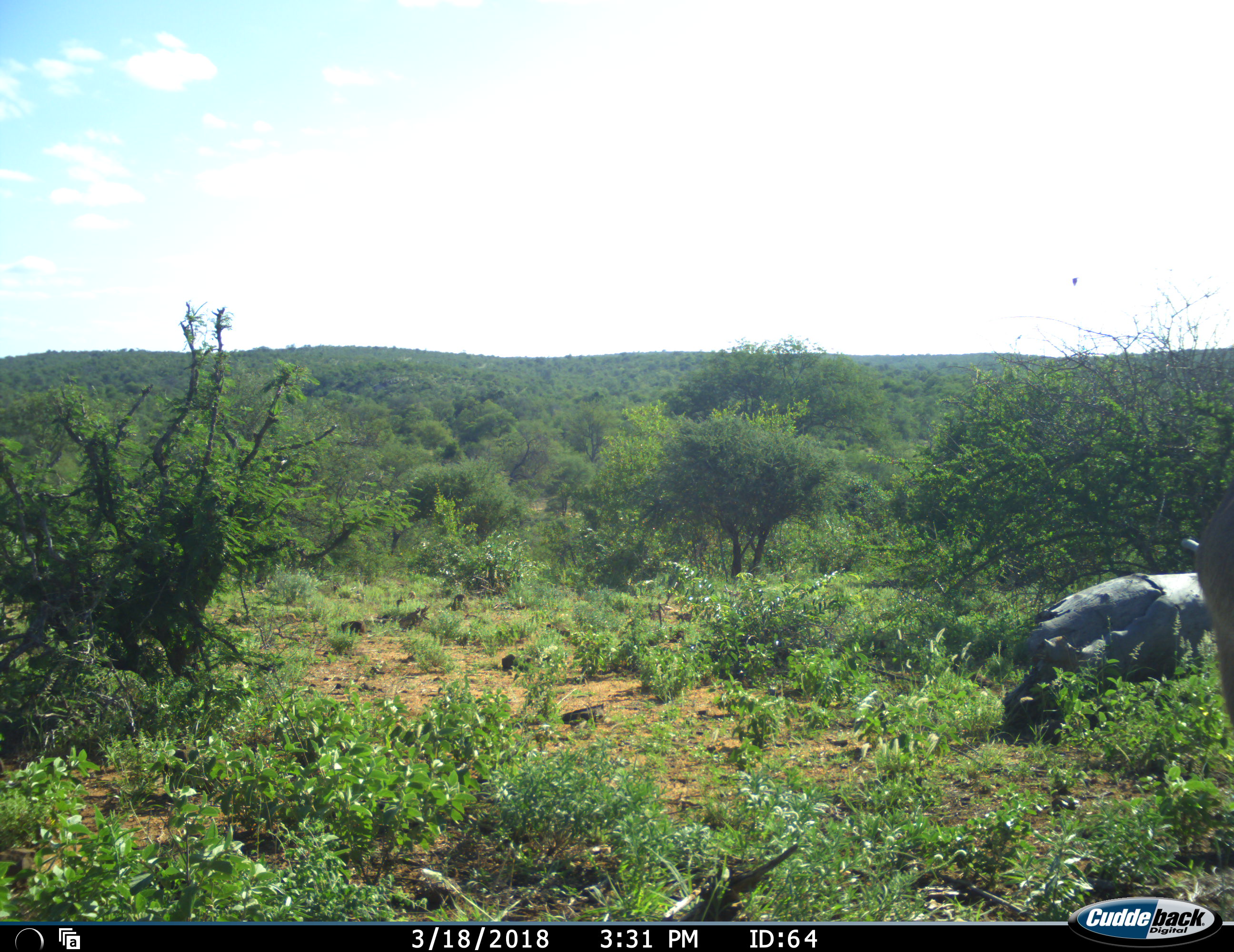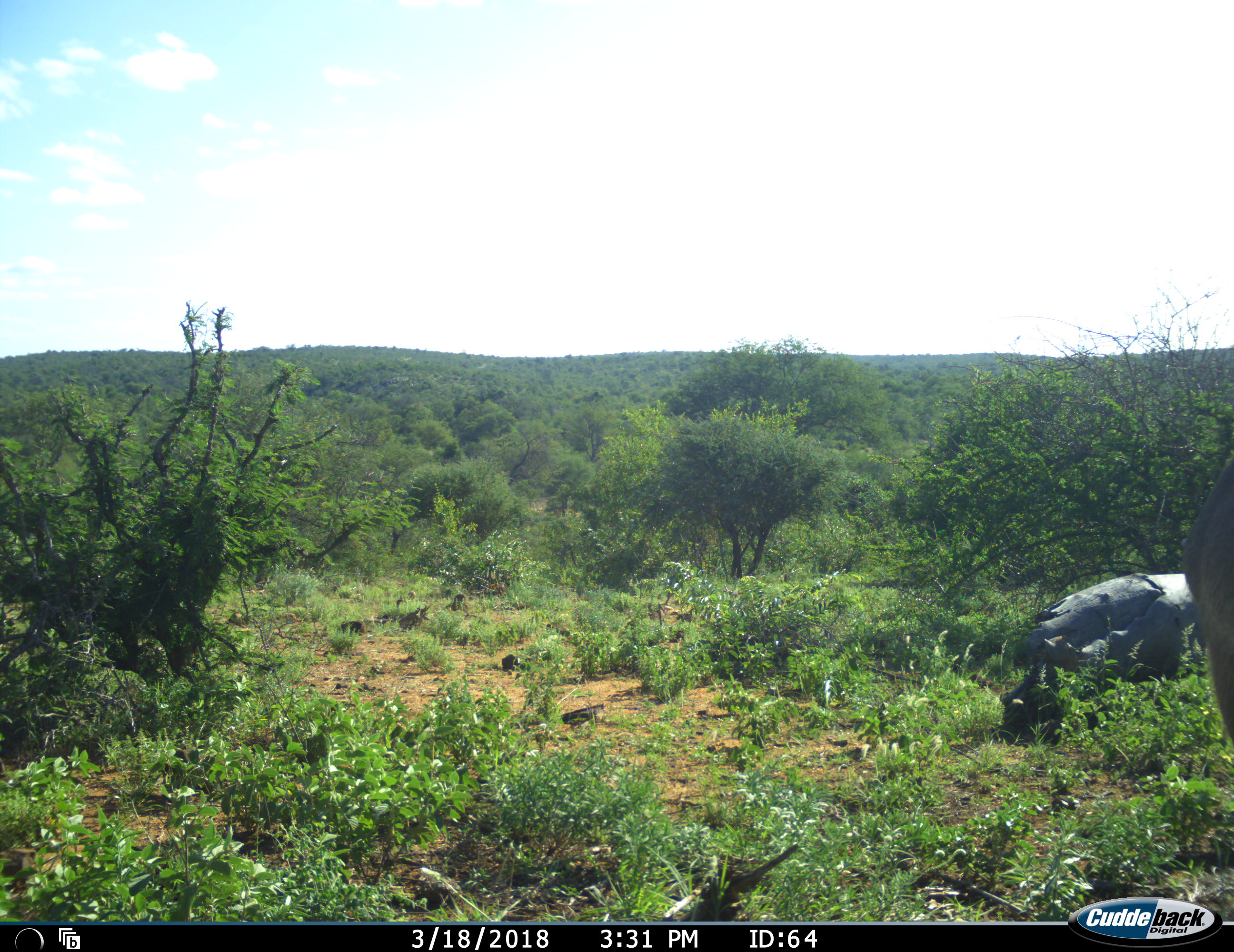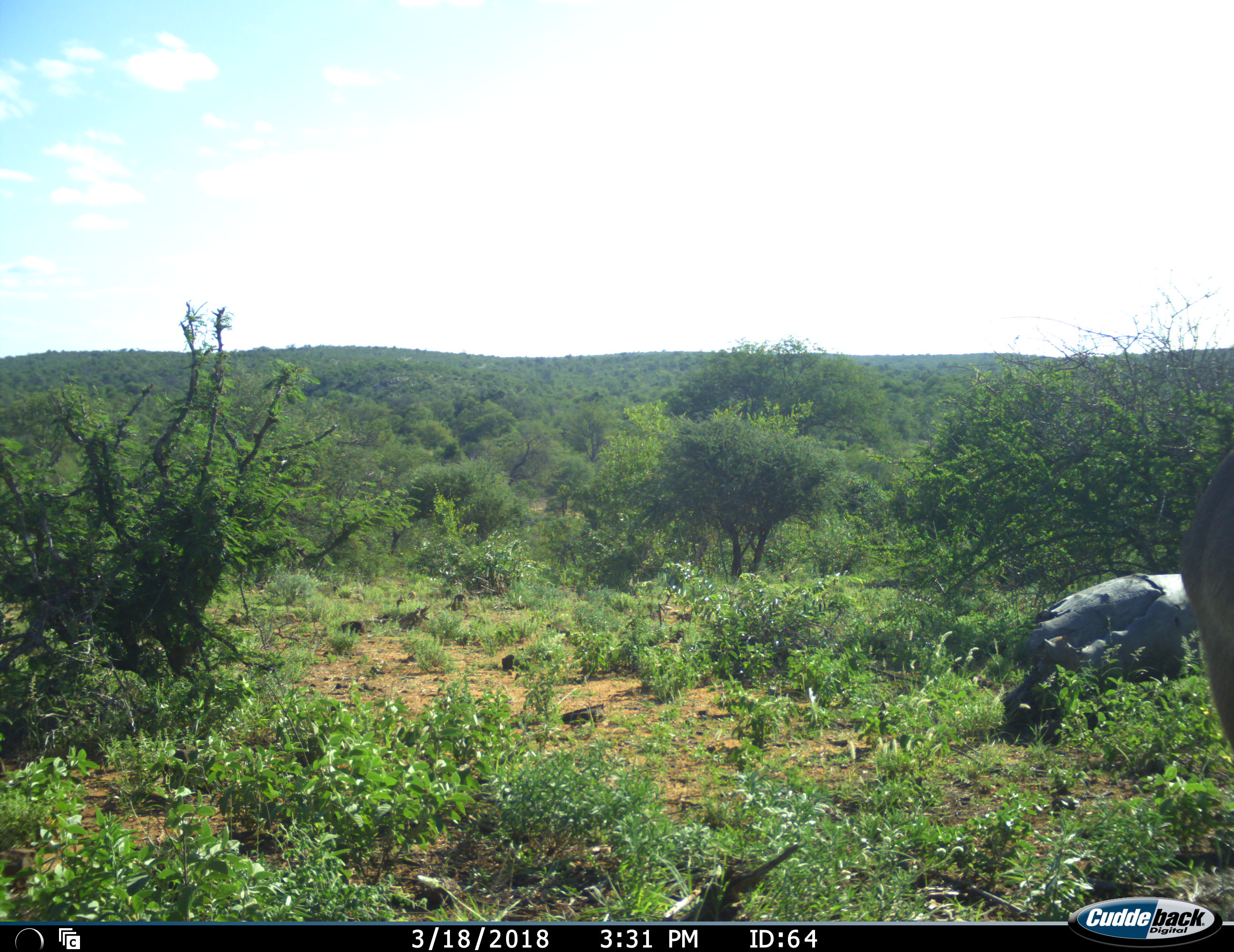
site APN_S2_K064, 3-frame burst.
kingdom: Animalia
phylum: Chordata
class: Mammalia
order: Artiodactyla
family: Bovidae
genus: Kobus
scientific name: Kobus ellipsiprymnus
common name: waterbuck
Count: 1.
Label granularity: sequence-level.